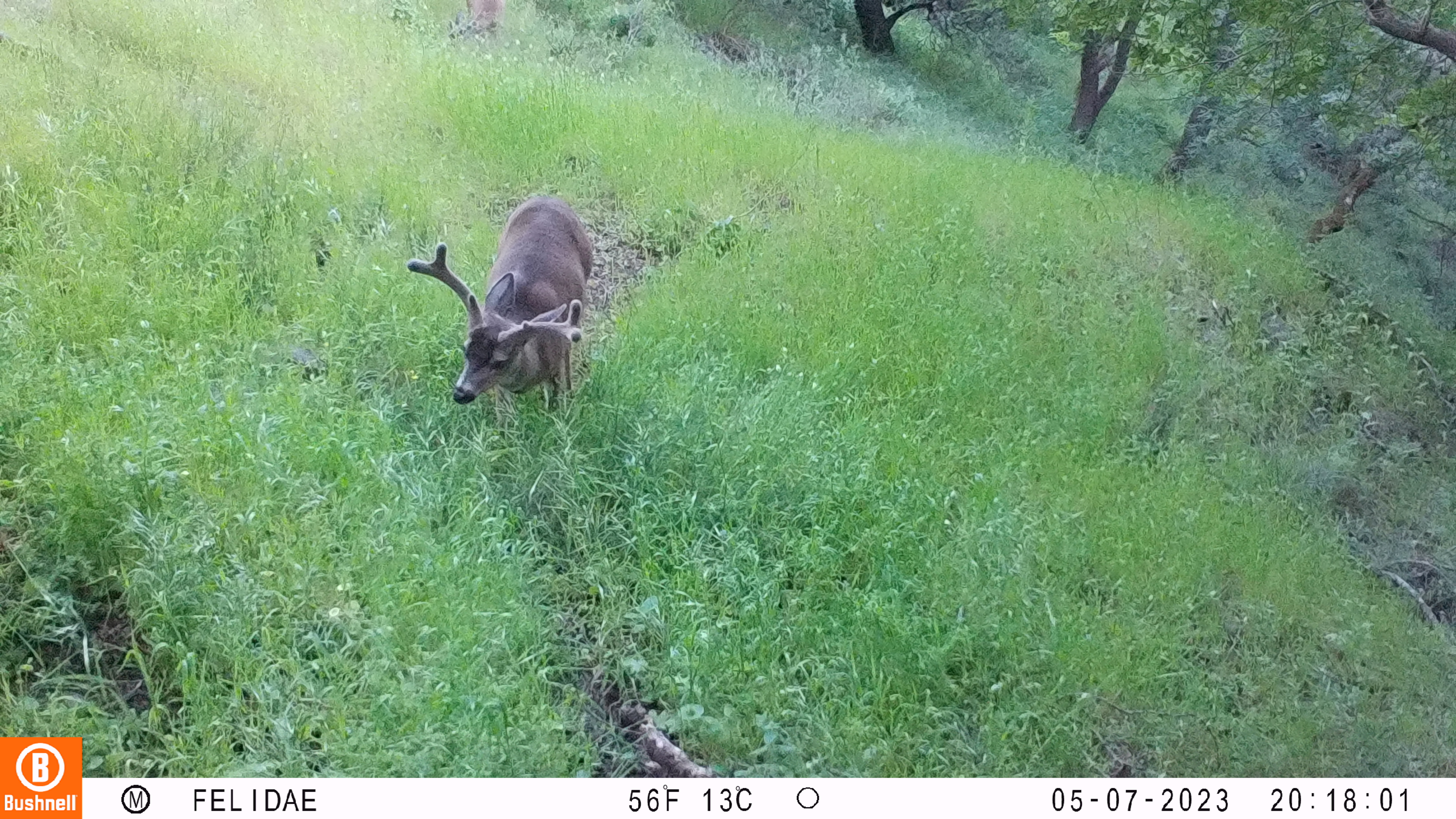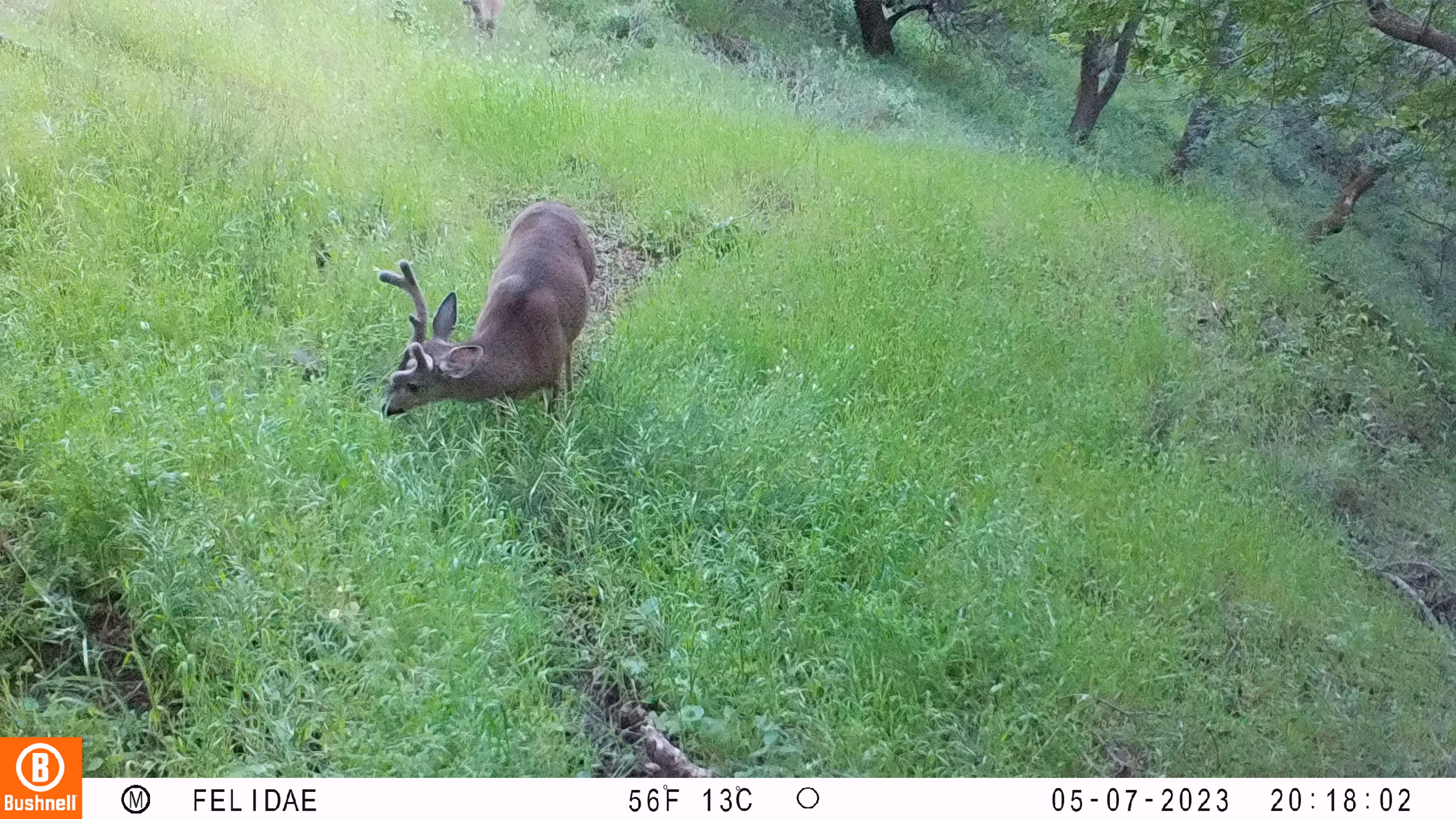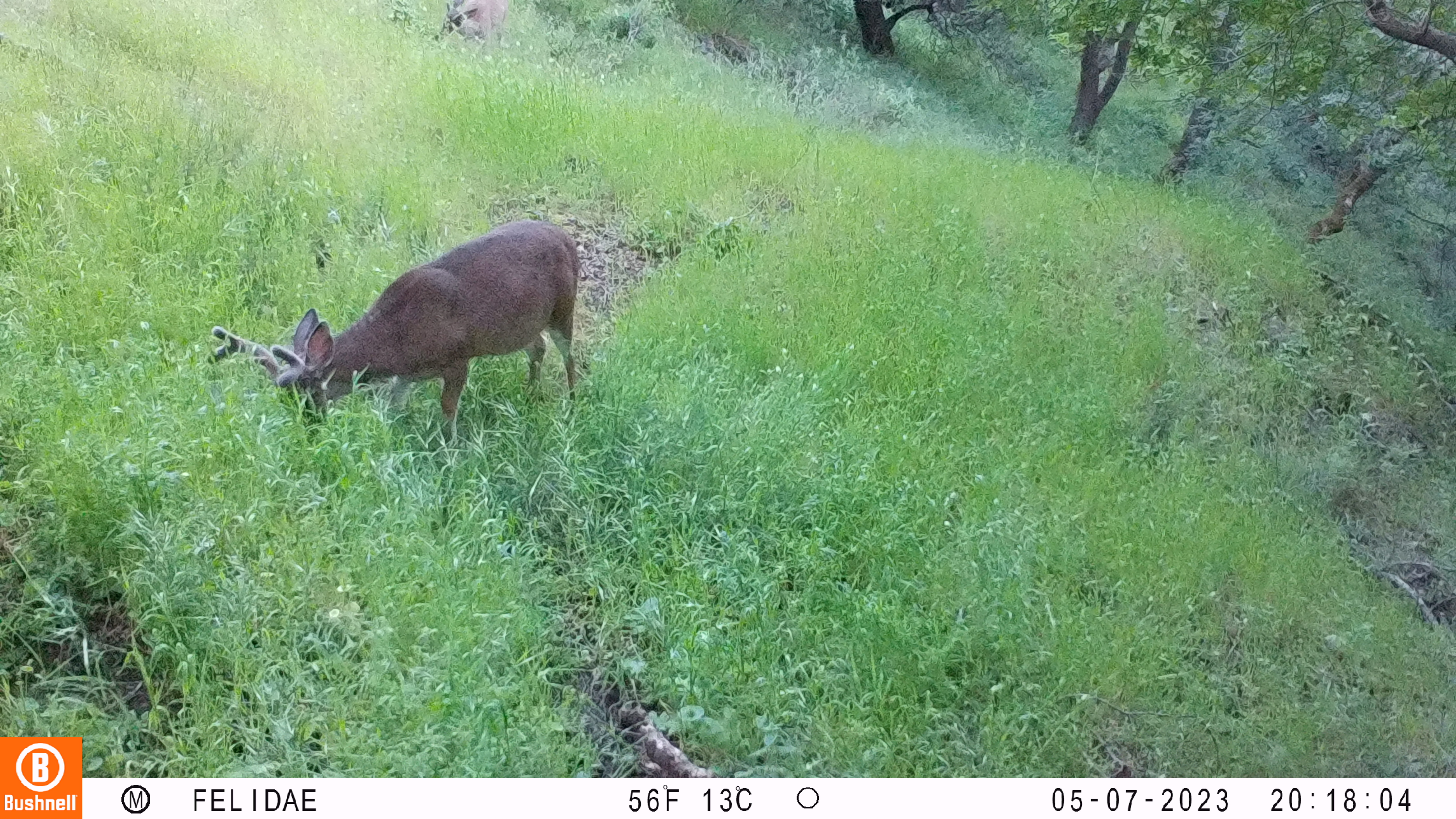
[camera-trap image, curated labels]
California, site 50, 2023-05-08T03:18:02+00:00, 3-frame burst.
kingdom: Animalia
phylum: Chordata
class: Mammalia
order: Artiodactyla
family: Cervidae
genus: Odocoileus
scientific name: Odocoileus hemionus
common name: mule deer